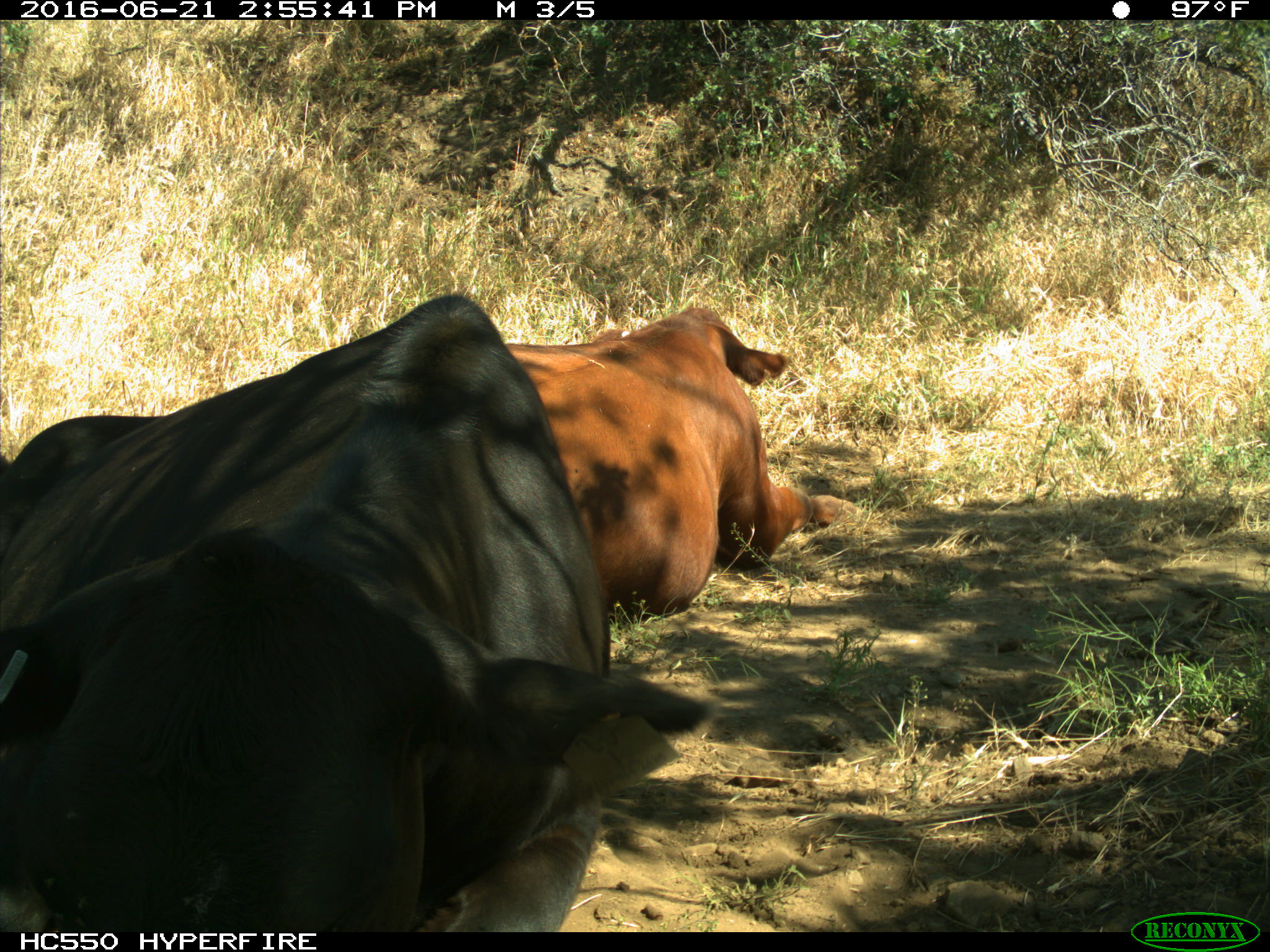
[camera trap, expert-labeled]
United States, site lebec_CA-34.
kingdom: Animalia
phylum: Chordata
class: Mammalia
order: Artiodactyla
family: Bovidae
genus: Bos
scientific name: Bos taurus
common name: domestic cow